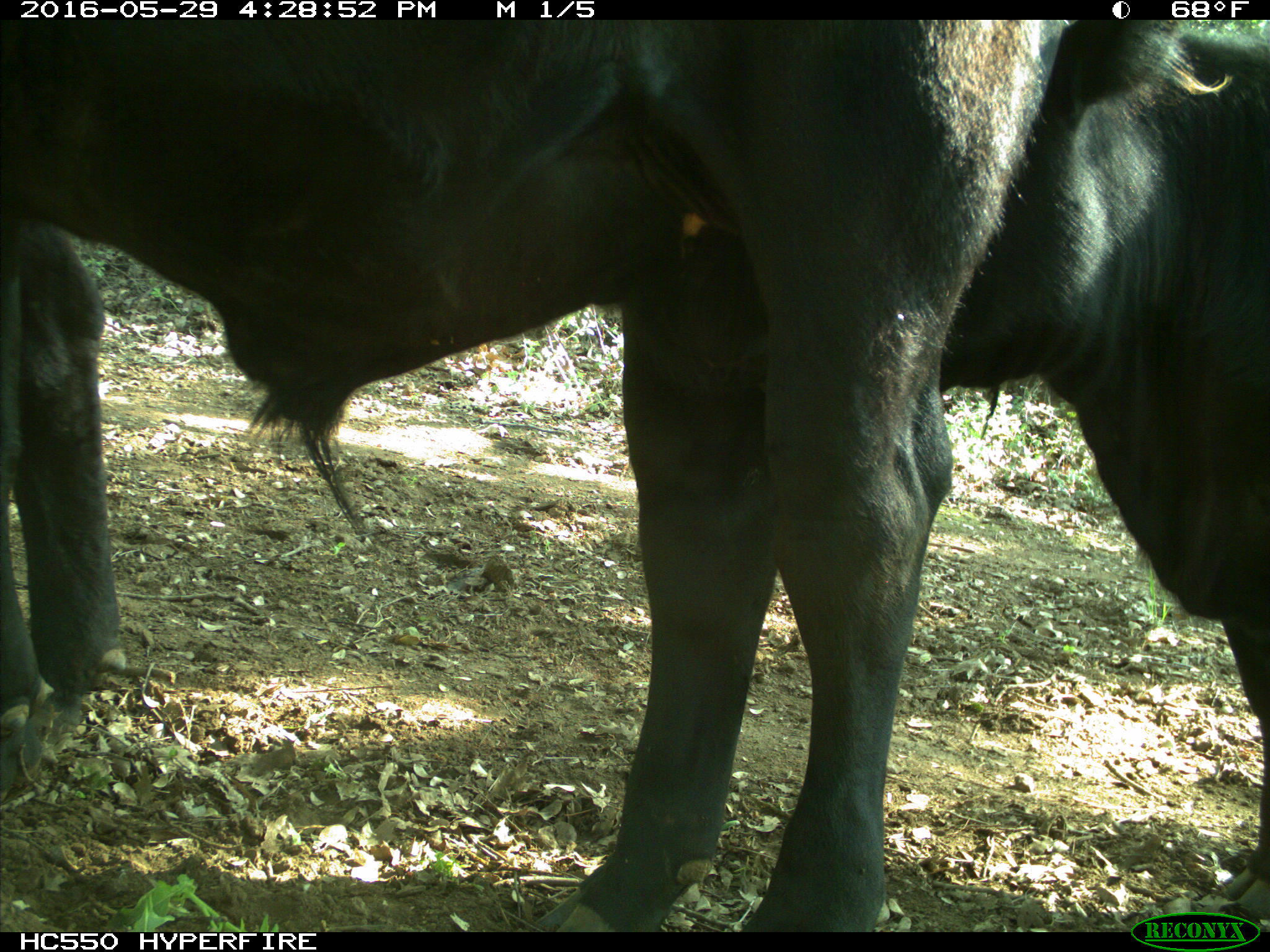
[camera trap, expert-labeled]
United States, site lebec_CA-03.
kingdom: Animalia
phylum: Chordata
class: Mammalia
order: Artiodactyla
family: Bovidae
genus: Bos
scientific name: Bos taurus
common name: domestic cow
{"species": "Bos taurus (domestic cow)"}